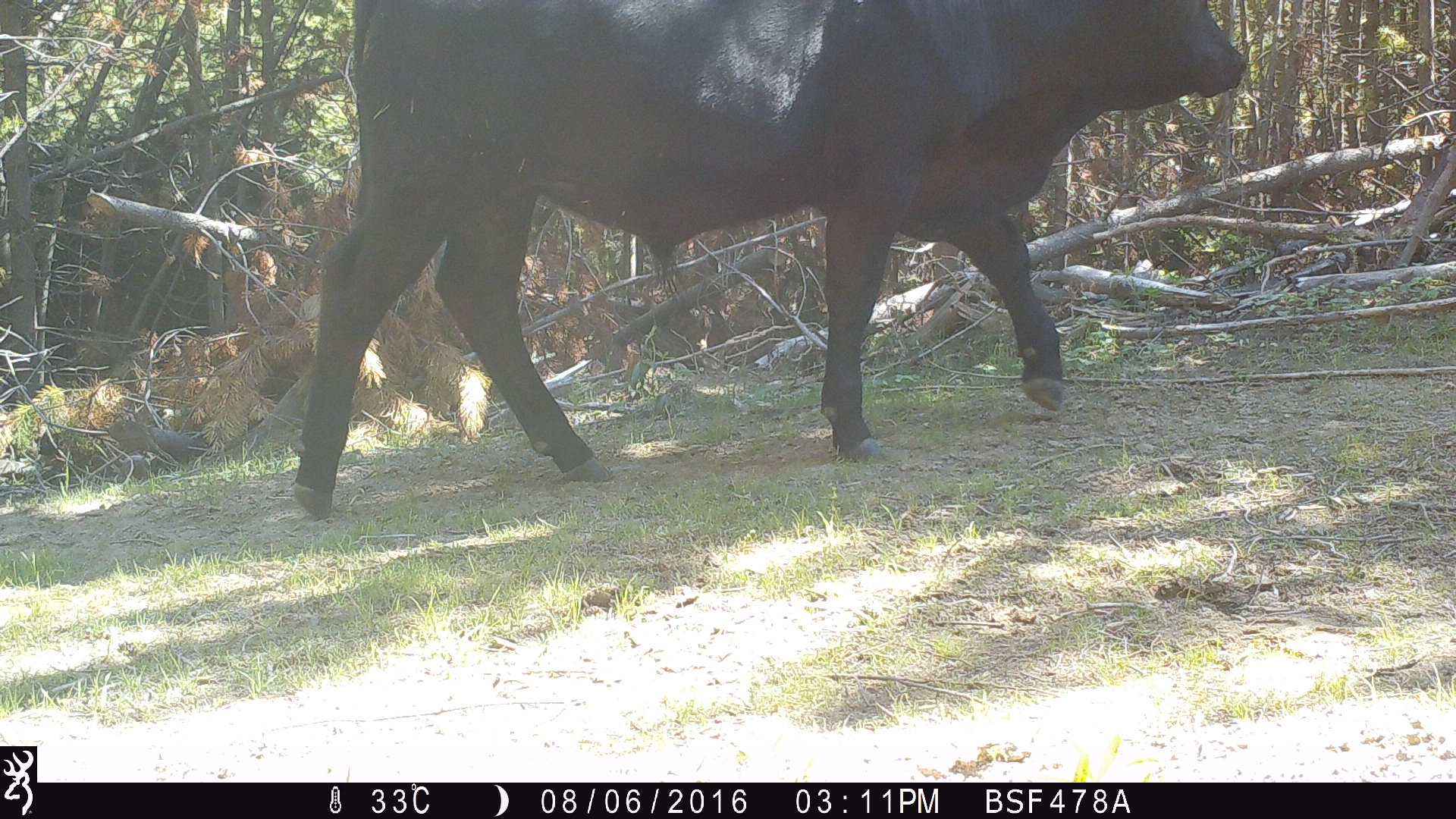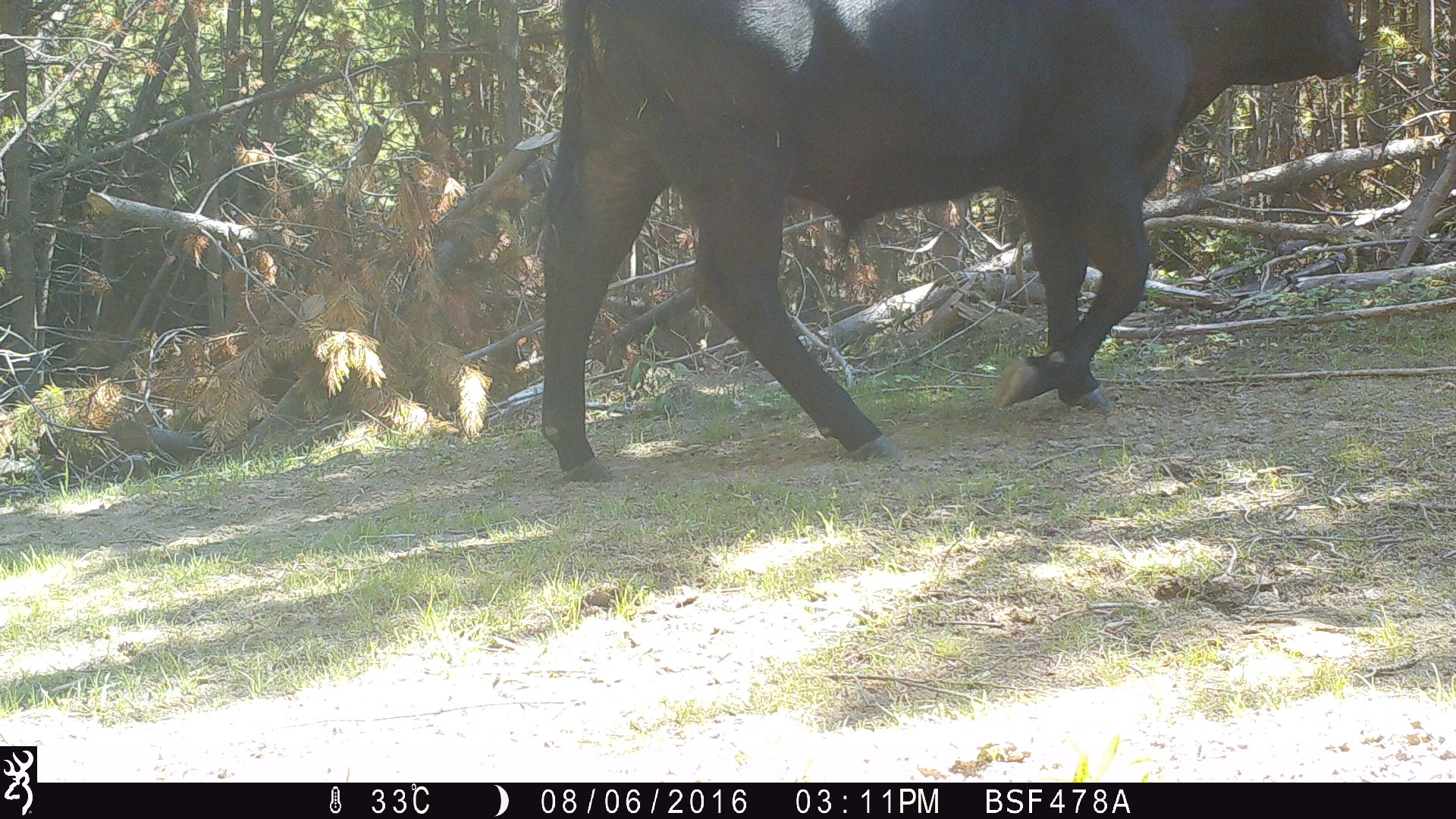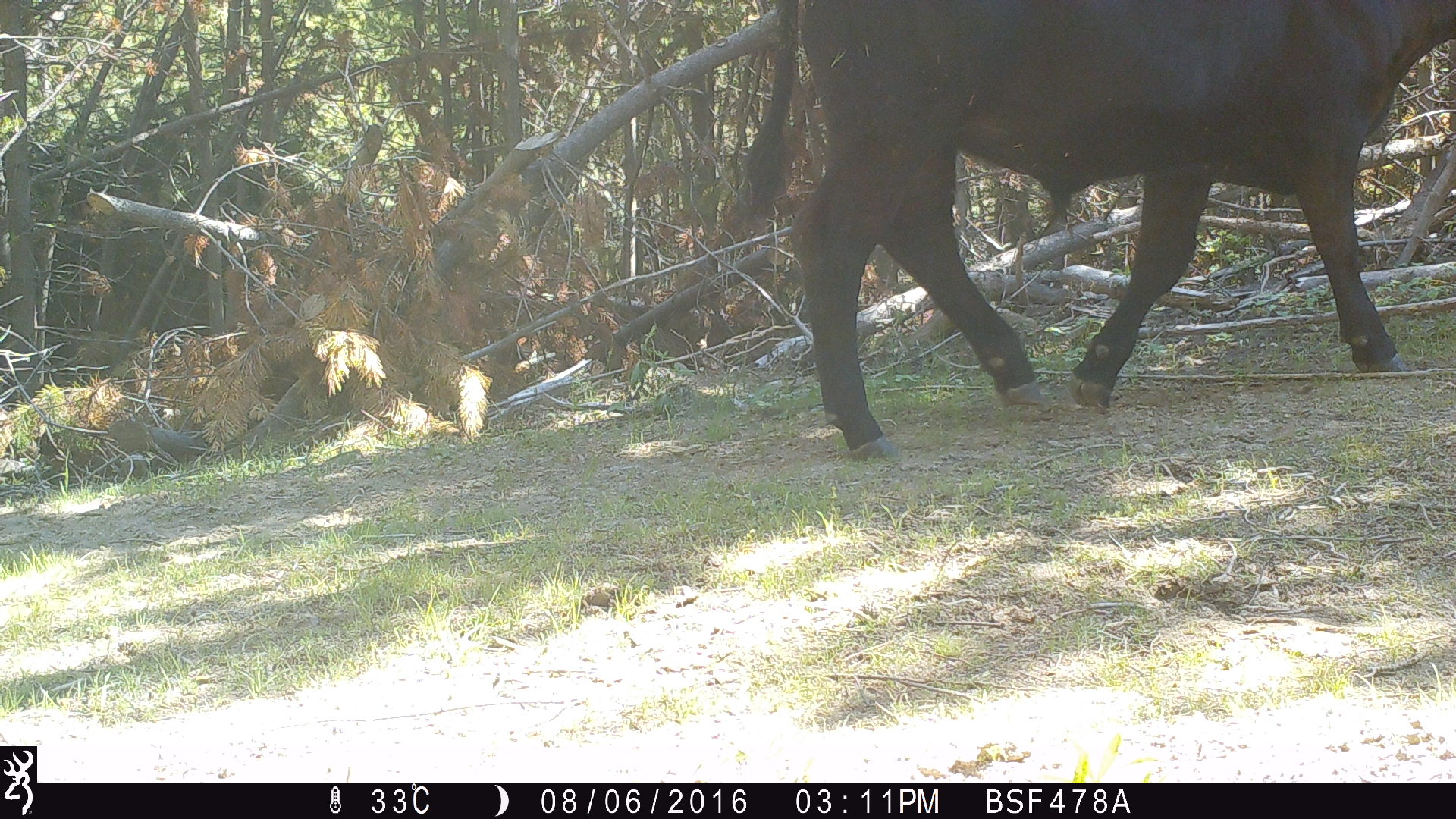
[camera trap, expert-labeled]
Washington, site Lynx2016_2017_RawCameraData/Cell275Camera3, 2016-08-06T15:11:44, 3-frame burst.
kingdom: Animalia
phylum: Chordata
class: Mammalia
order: Artiodactyla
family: Bovidae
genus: Bos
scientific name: Bos taurus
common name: domestic cattle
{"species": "domestic cattle (Bos taurus)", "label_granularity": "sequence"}